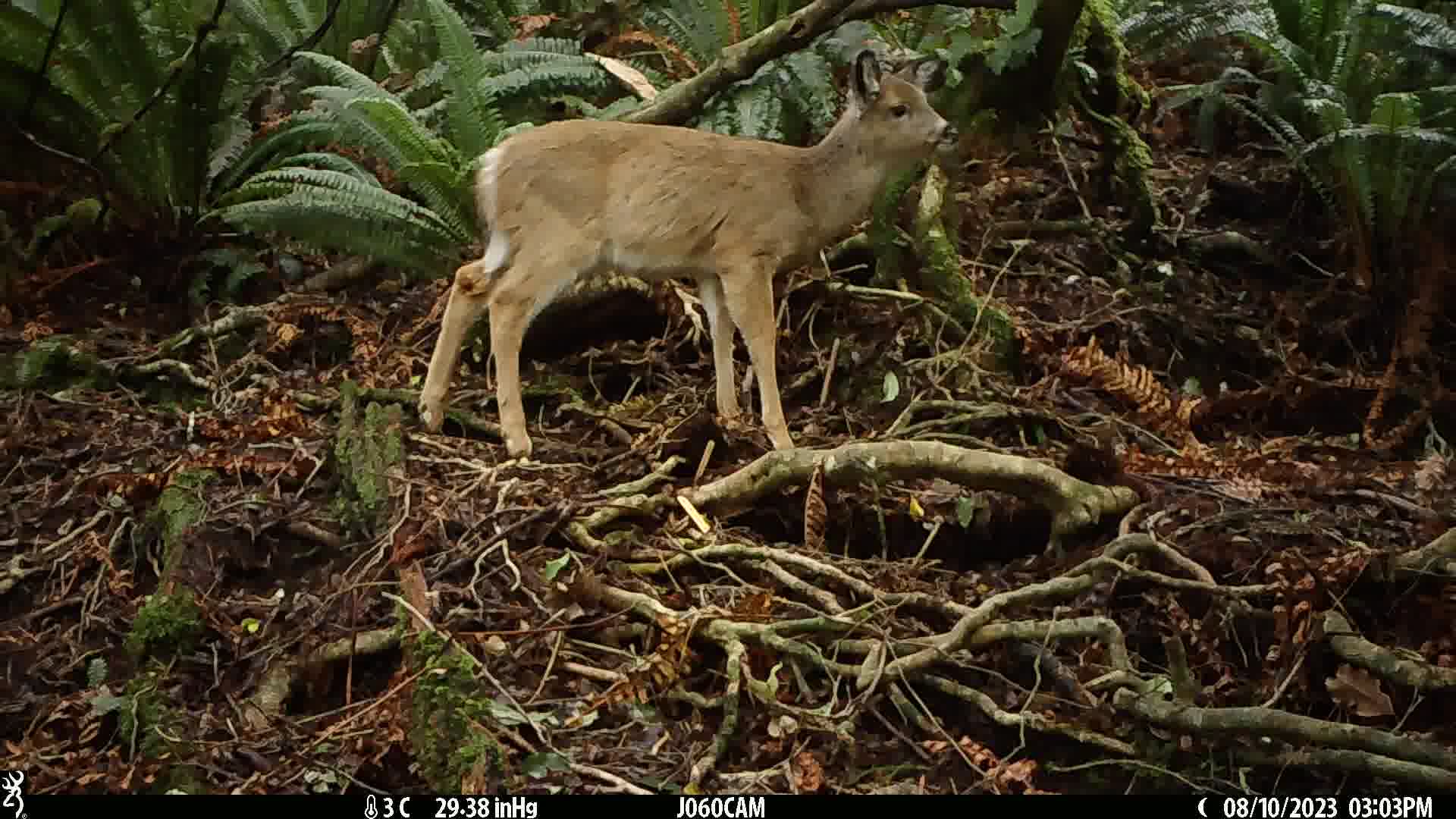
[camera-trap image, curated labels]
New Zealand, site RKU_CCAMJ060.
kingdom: Animalia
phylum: Chordata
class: Mammalia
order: Artiodactyla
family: Cervidae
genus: Odocoileus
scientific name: Odocoileus virginianus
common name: white-tailed deer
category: white tailed deer